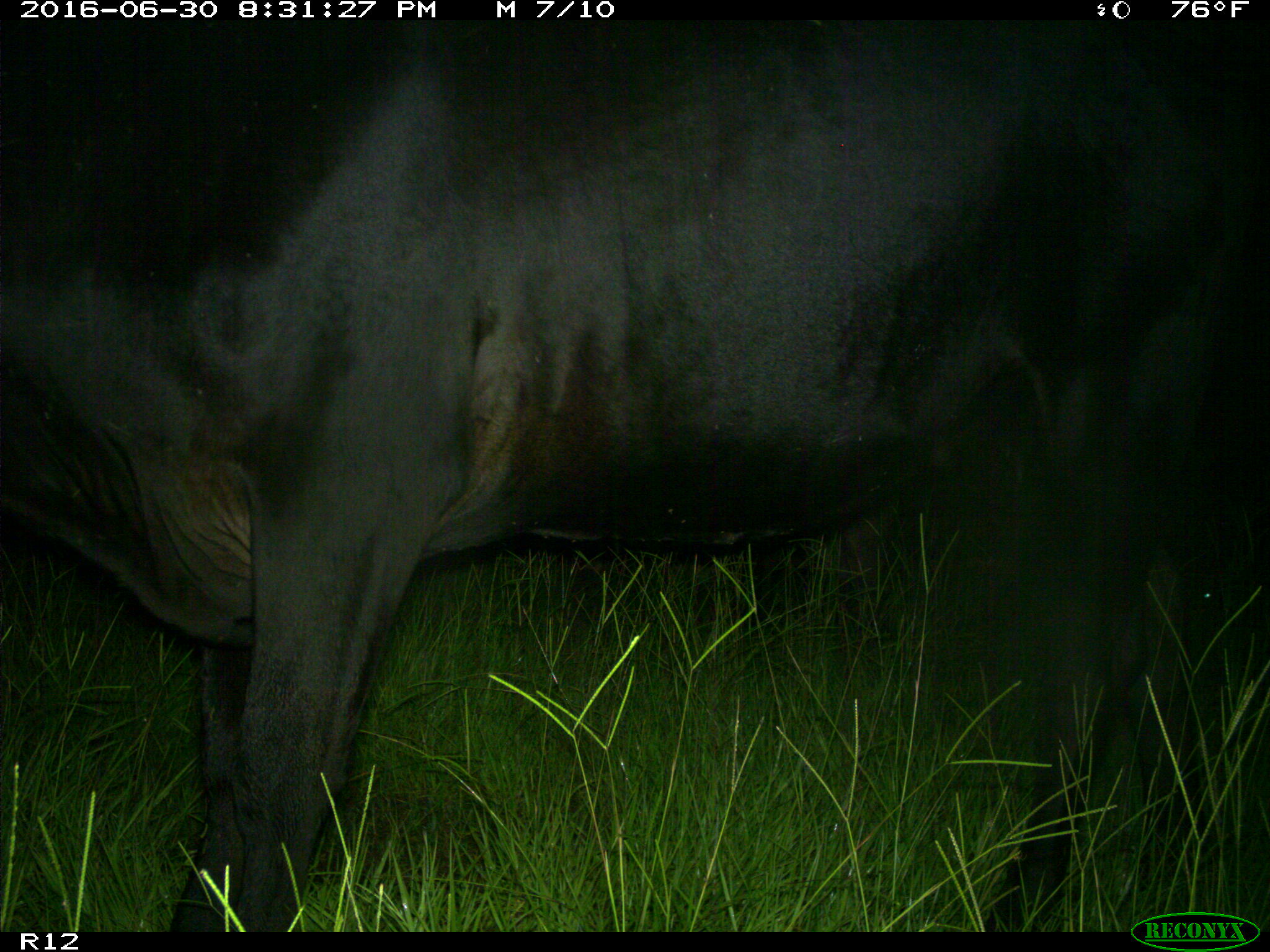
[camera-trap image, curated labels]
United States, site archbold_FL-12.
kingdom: Animalia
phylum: Chordata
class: Mammalia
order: Artiodactyla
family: Bovidae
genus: Bos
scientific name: Bos taurus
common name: domestic cow